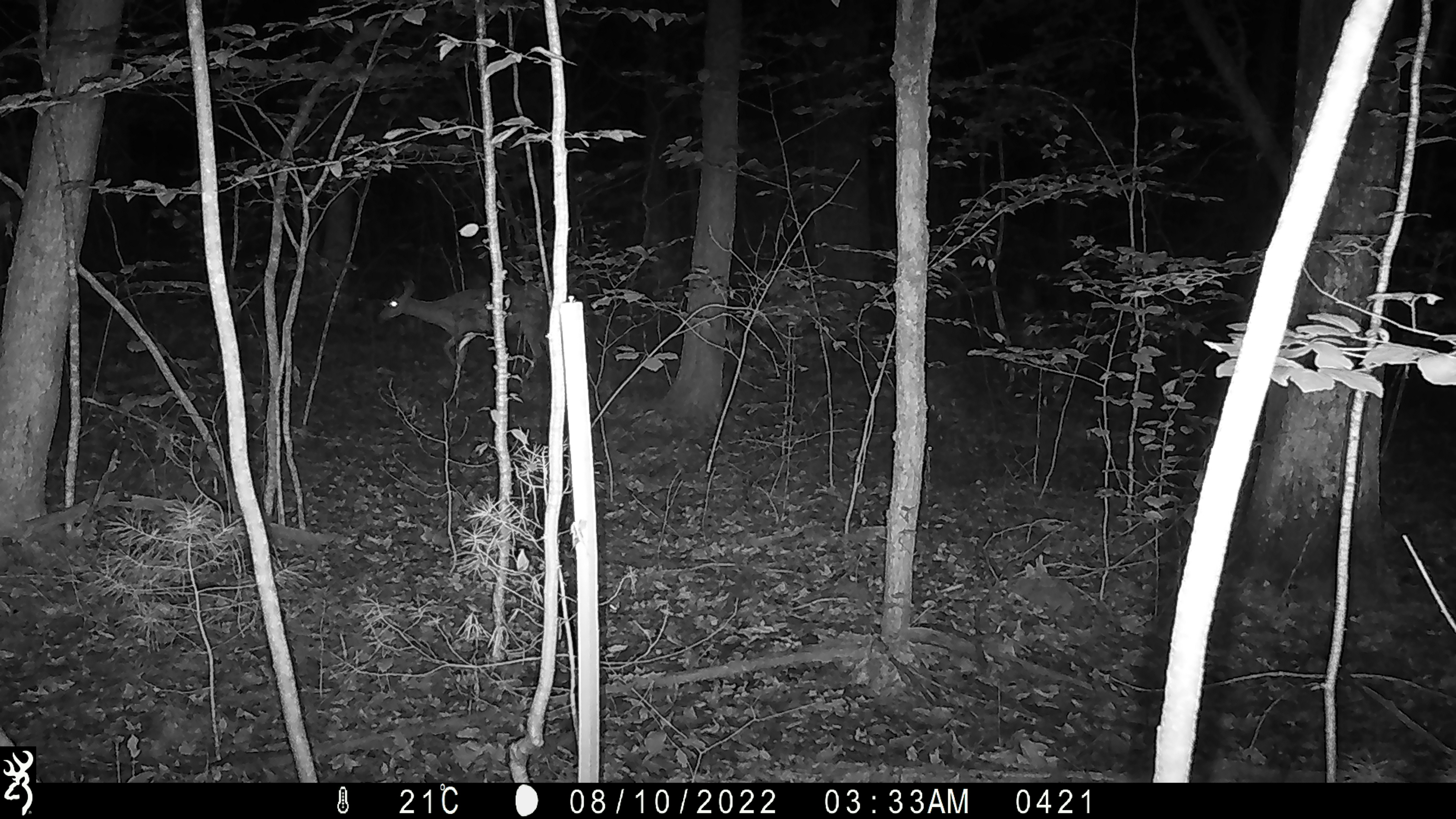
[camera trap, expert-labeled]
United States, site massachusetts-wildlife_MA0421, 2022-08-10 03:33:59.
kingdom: Animalia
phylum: Chordata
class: Mammalia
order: Artiodactyla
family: Cervidae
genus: Odocoileus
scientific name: Odocoileus virginianus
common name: white-tailed deer